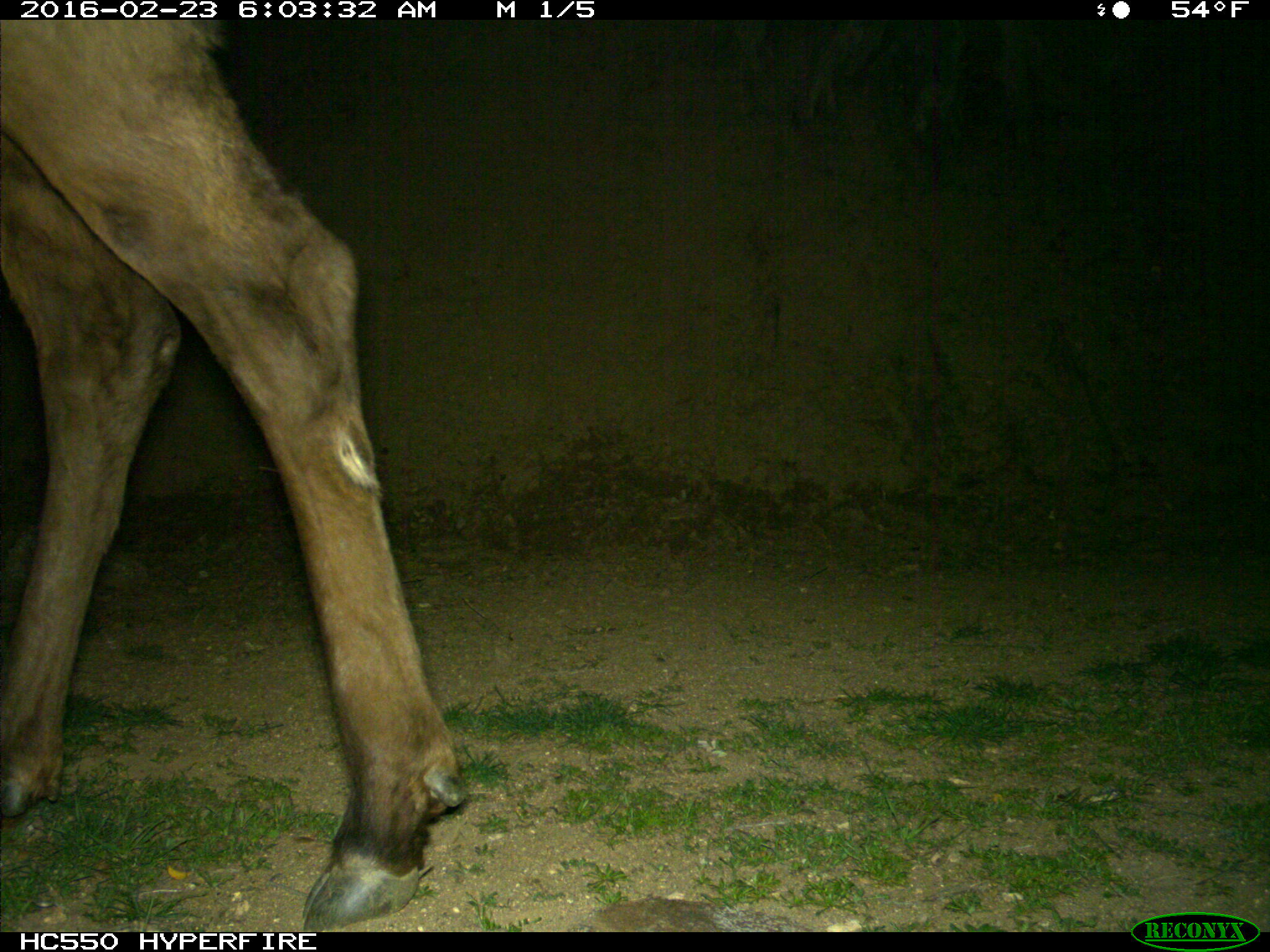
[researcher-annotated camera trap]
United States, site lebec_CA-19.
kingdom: Animalia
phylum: Chordata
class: Mammalia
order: Artiodactyla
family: Cervidae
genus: Cervus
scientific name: Cervus canadensis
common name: elk